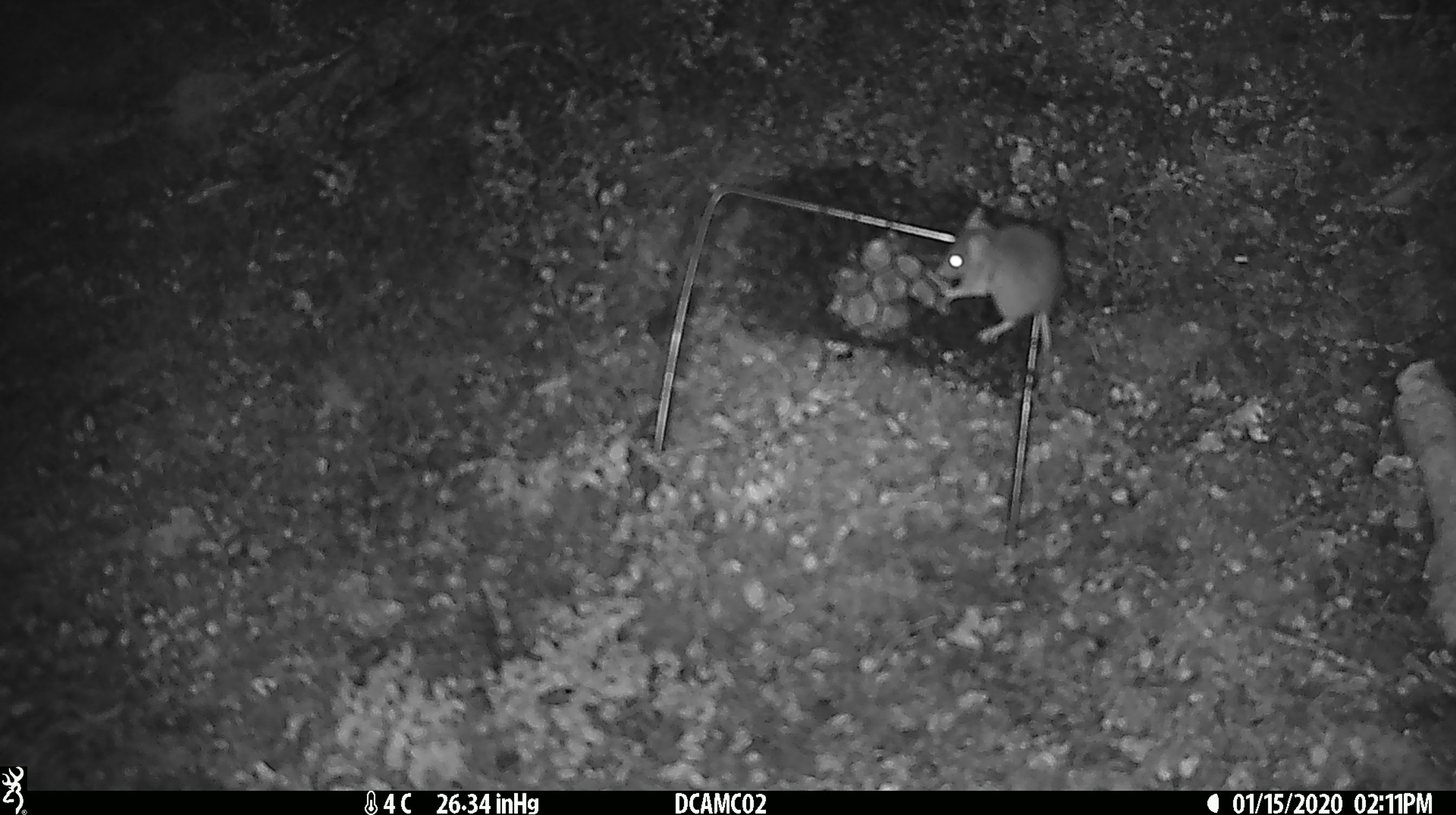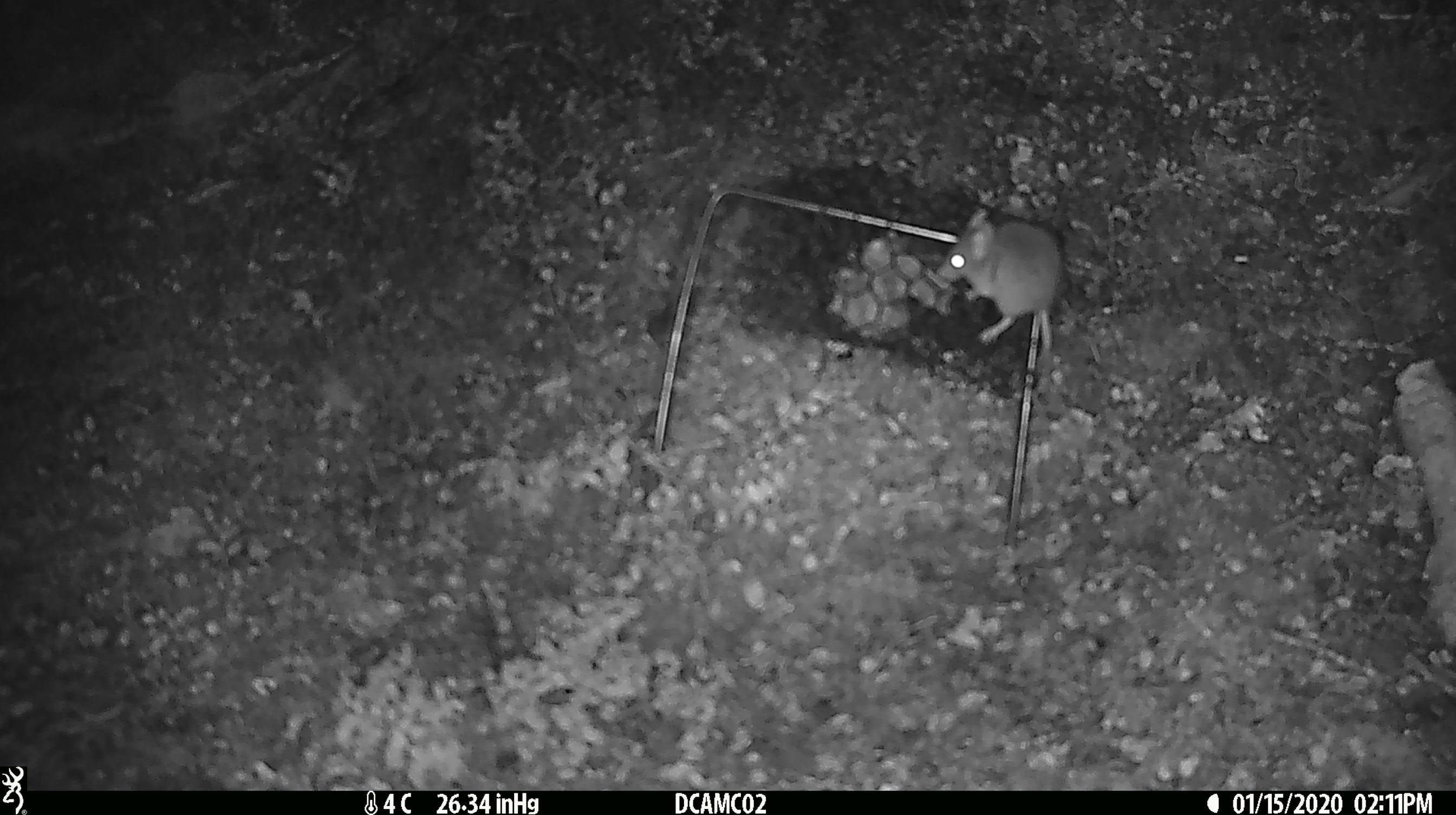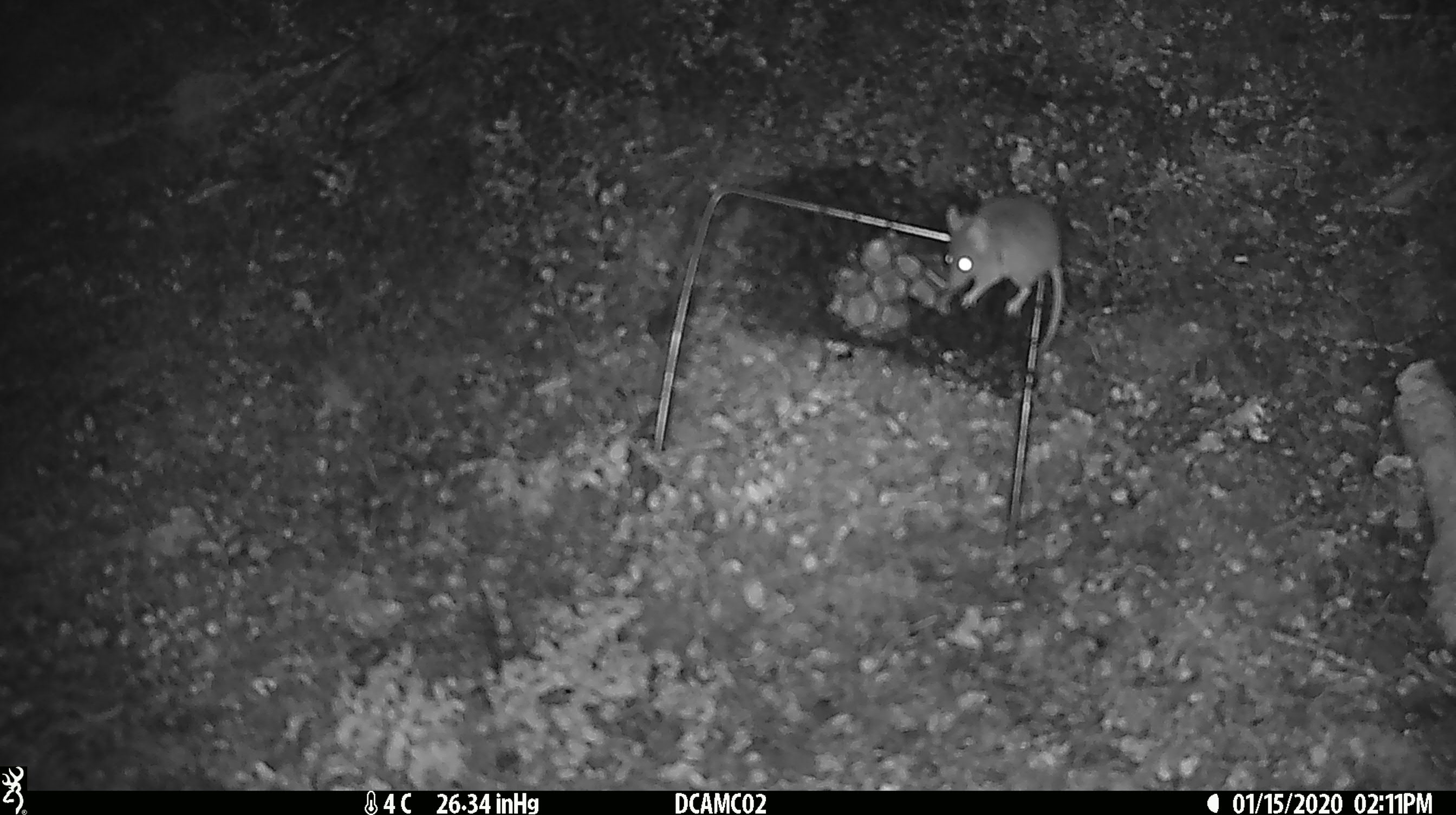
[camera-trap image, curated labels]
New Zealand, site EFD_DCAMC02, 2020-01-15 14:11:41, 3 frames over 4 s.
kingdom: Animalia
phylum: Chordata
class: Mammalia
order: Rodentia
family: Muridae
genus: Mus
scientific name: Mus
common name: mouse